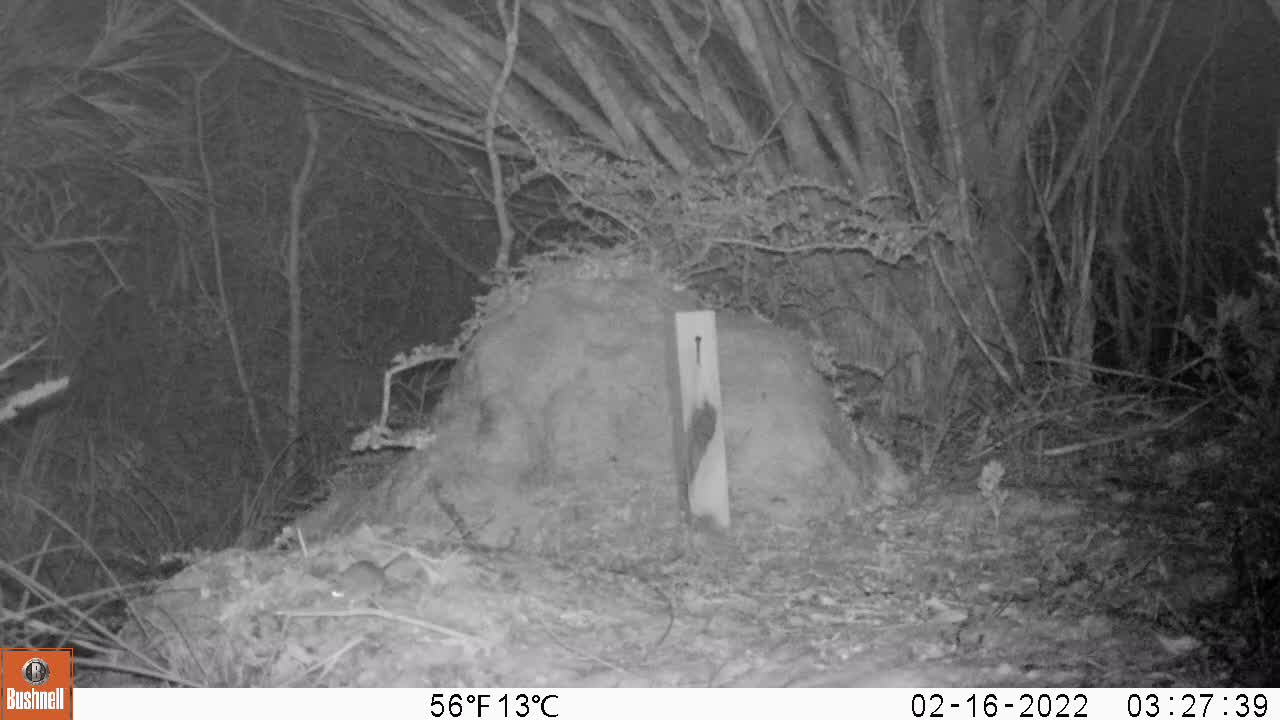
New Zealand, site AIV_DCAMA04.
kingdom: Animalia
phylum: Chordata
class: Mammalia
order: Rodentia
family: Muridae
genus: Mus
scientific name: Mus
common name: mouse